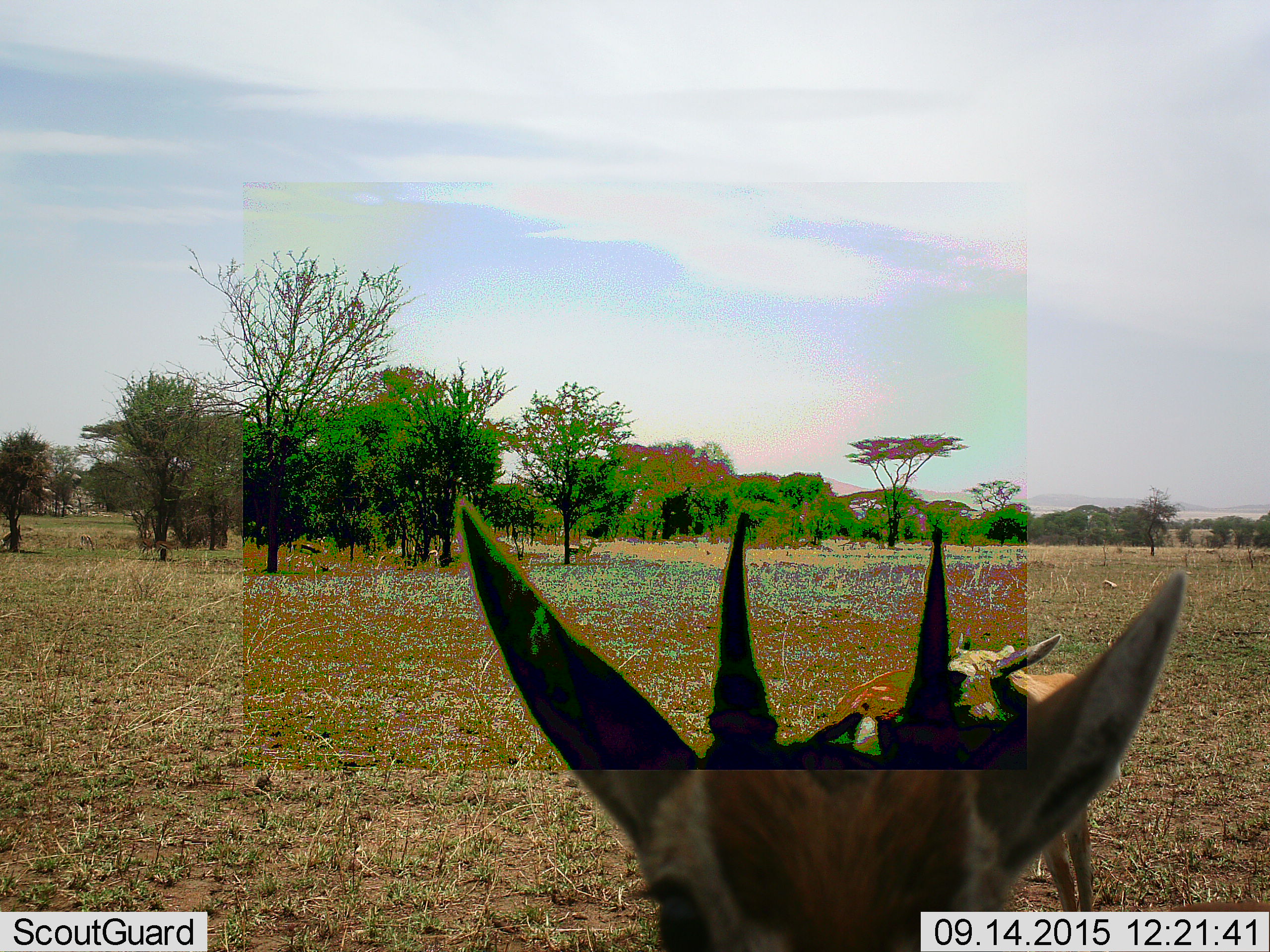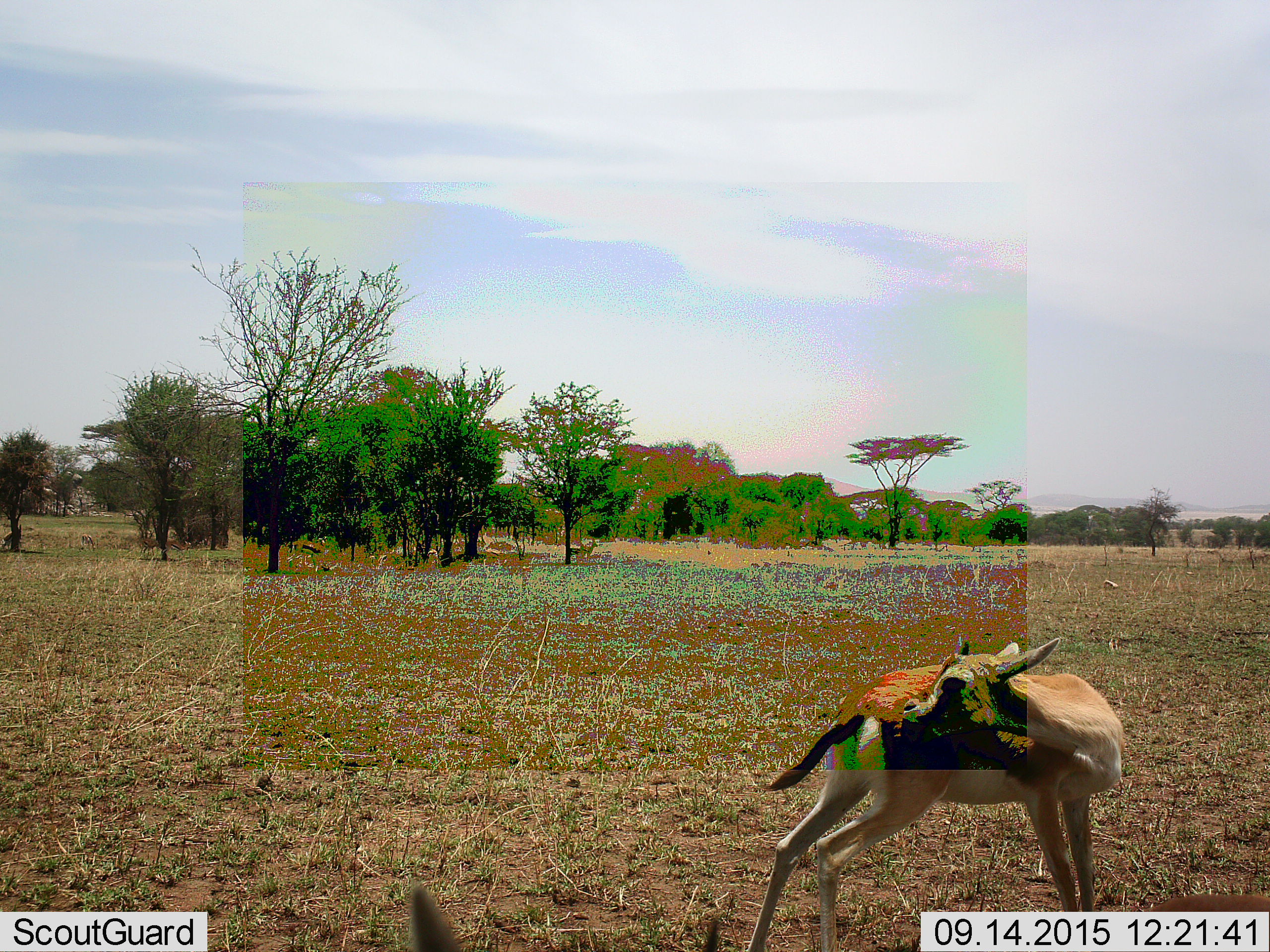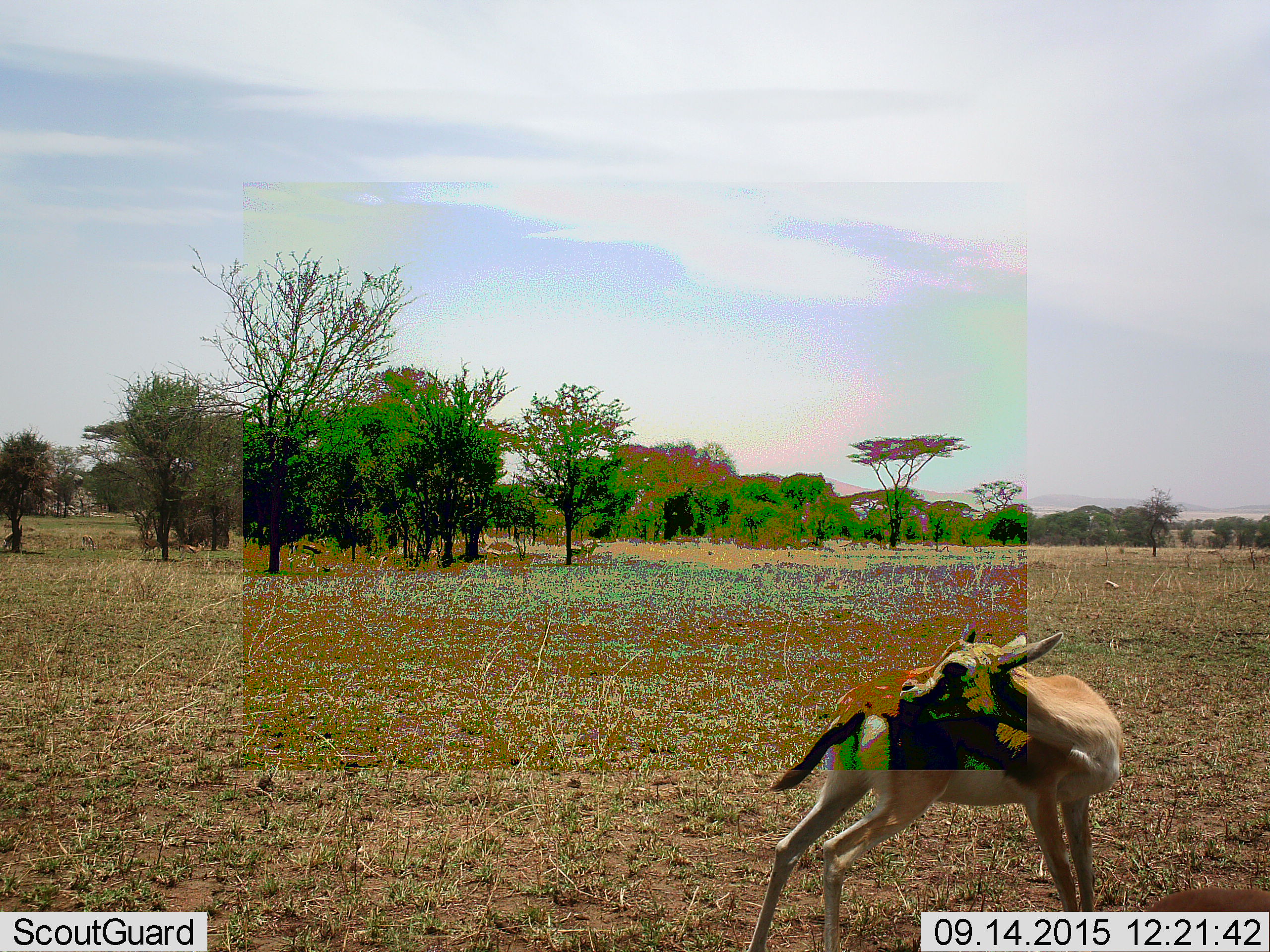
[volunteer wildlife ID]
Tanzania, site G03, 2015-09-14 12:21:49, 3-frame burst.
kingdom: Animalia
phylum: Chordata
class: Mammalia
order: Artiodactyla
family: Bovidae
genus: Eudorcas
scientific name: Eudorcas thomsonii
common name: thomson's gazelle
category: gazellethomsons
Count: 2.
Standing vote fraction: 83%.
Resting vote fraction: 0%.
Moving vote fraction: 58%.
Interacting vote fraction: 8%.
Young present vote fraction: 67%.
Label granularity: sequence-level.